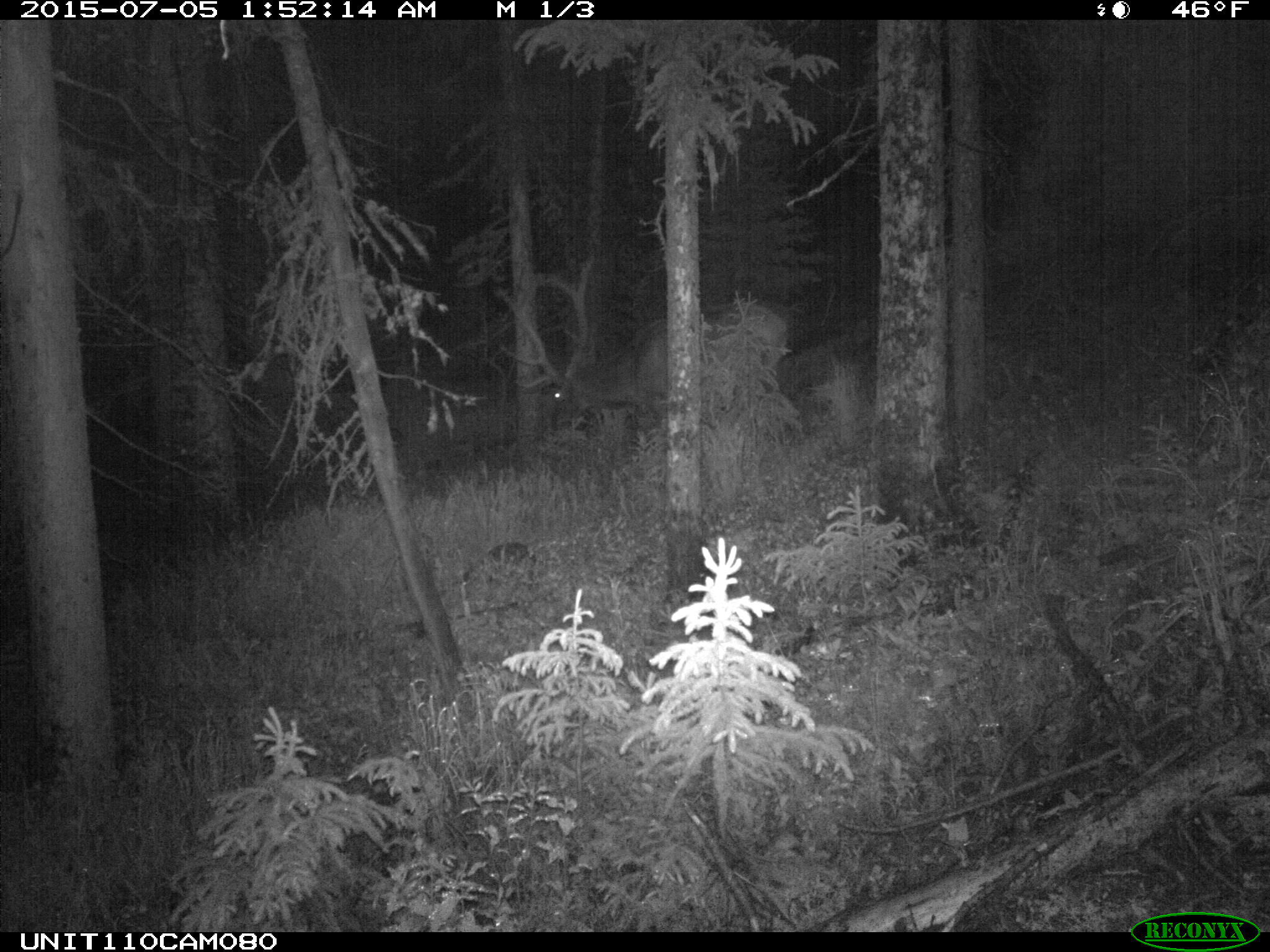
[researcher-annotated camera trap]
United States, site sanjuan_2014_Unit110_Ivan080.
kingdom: Animalia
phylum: Chordata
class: Mammalia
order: Artiodactyla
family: Cervidae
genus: Cervus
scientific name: Cervus elaphus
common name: red deer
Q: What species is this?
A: Cervus elaphus (red deer).